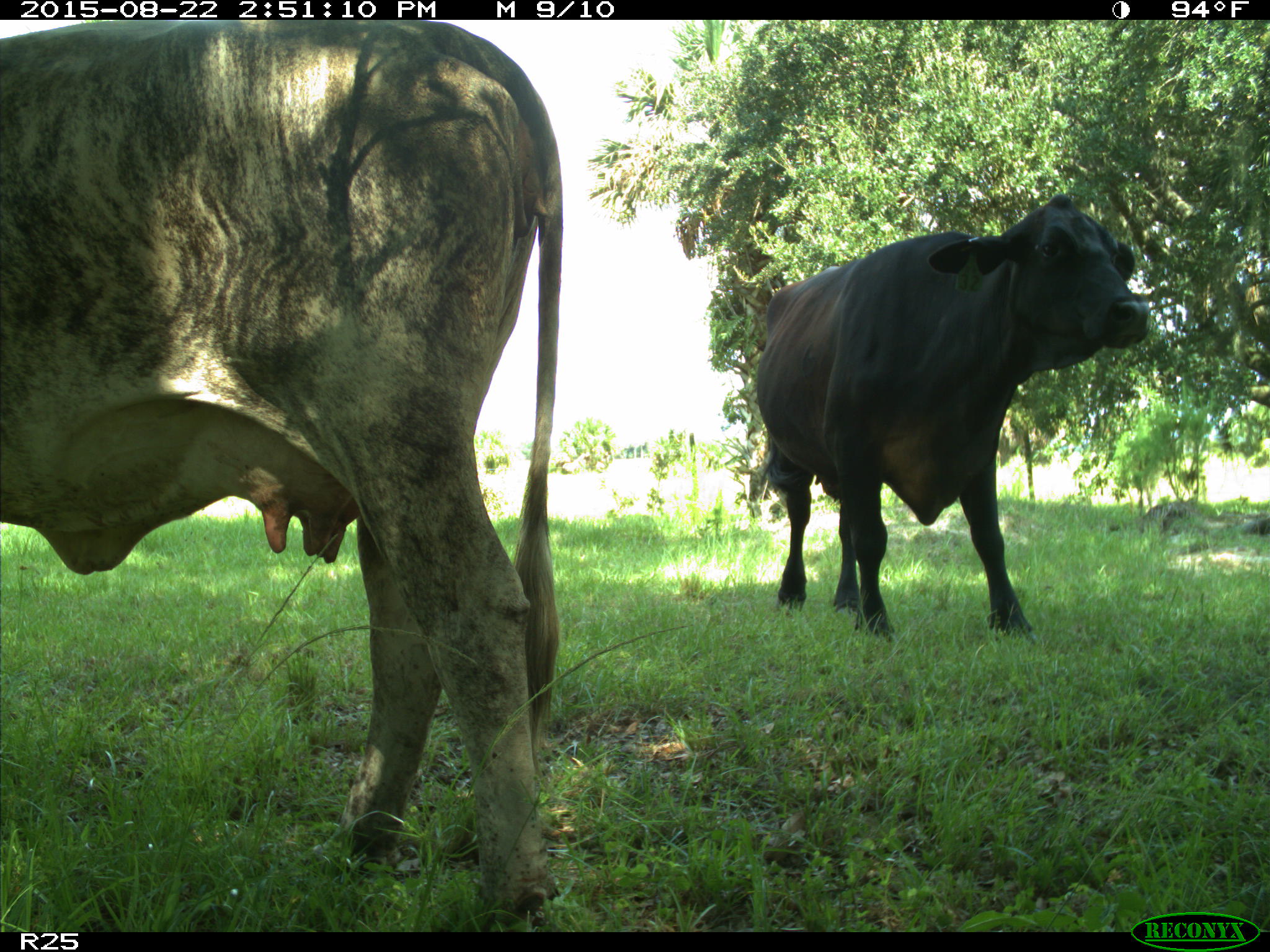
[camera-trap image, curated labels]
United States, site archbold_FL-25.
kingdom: Animalia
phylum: Chordata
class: Mammalia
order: Artiodactyla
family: Bovidae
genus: Bos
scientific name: Bos taurus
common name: domestic cow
Bos taurus (domestic cow).